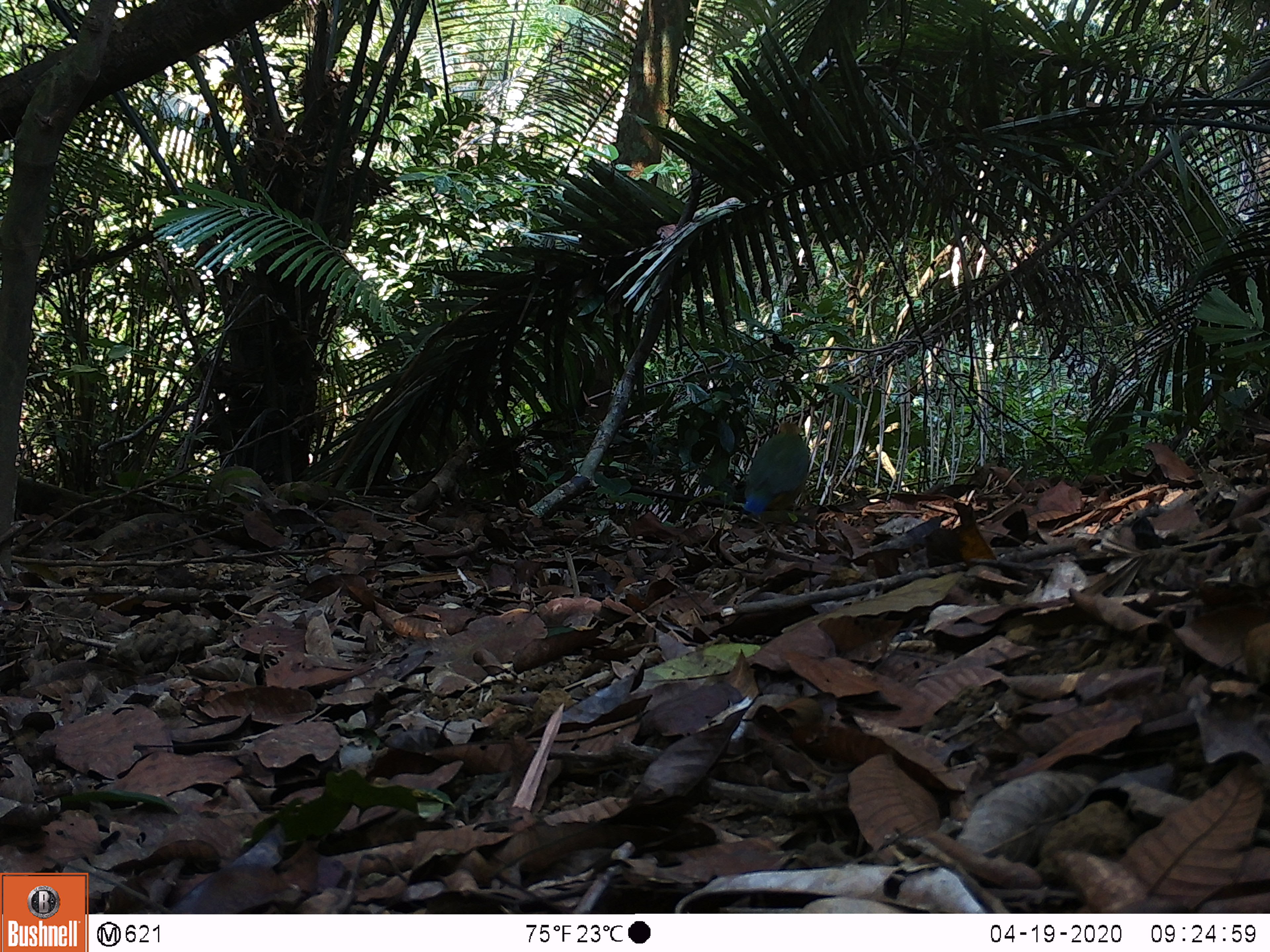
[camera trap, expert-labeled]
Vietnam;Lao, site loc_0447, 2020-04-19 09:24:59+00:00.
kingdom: Animalia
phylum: Chordata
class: Aves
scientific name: Aves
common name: bird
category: unidentified bird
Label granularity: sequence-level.